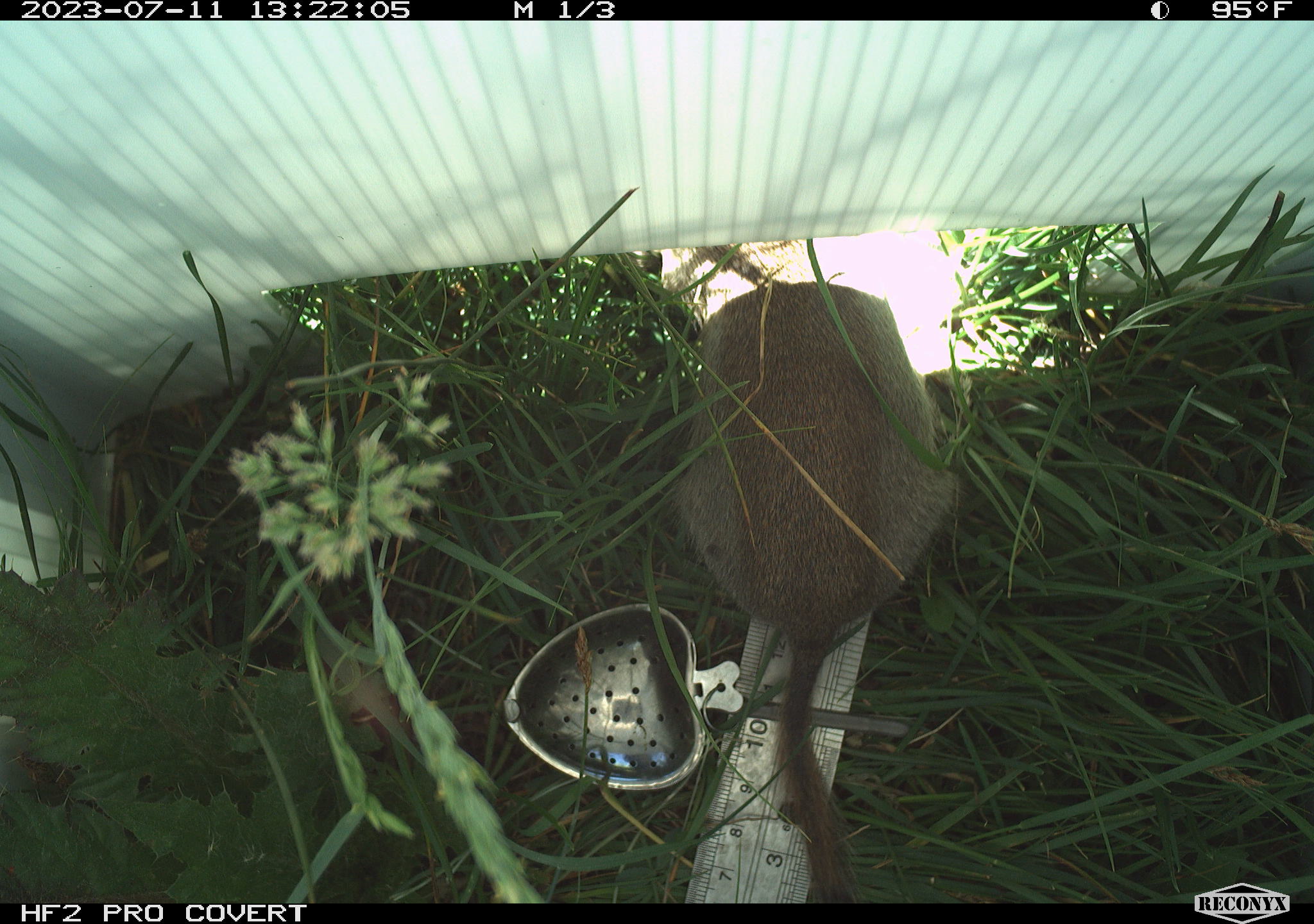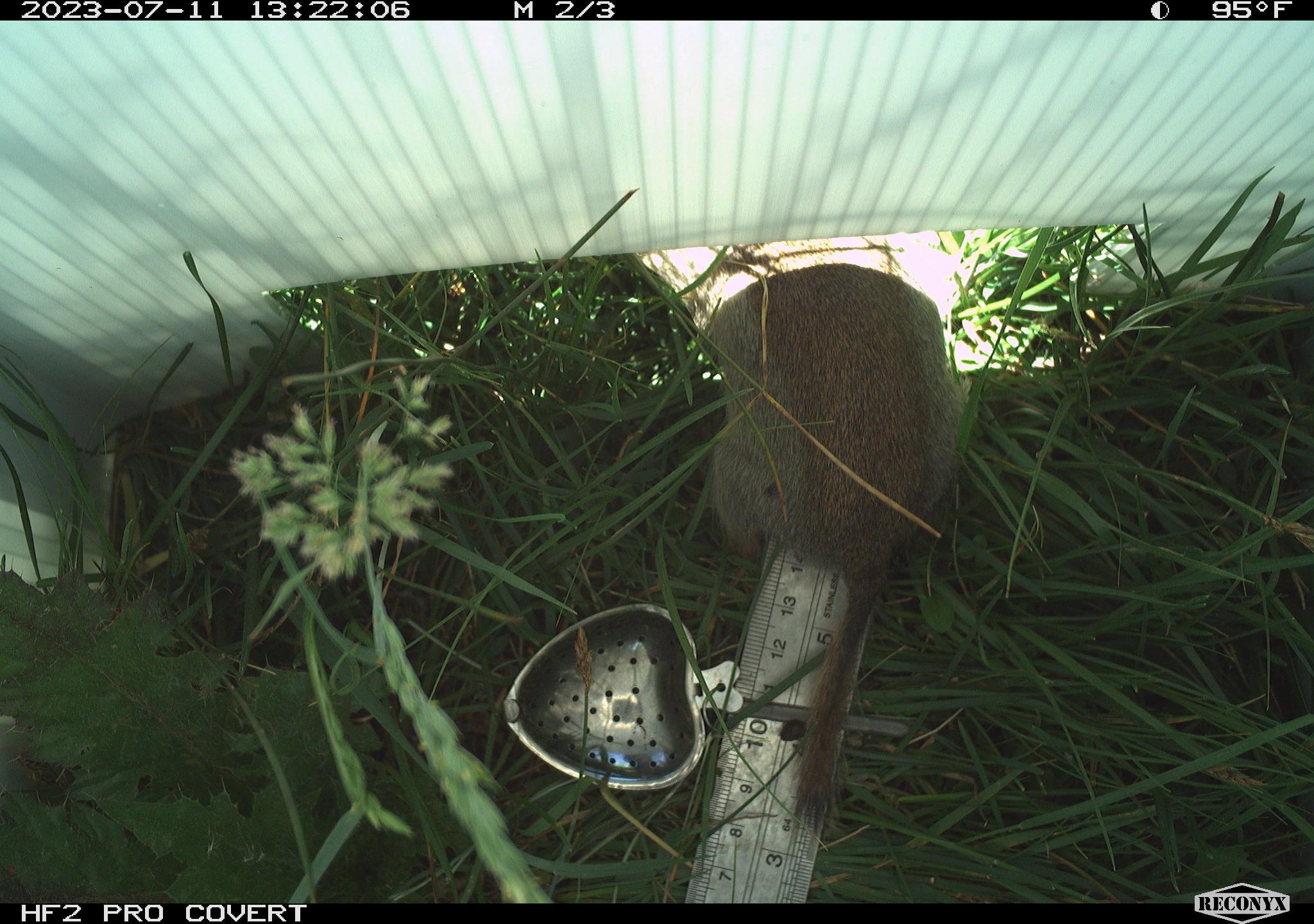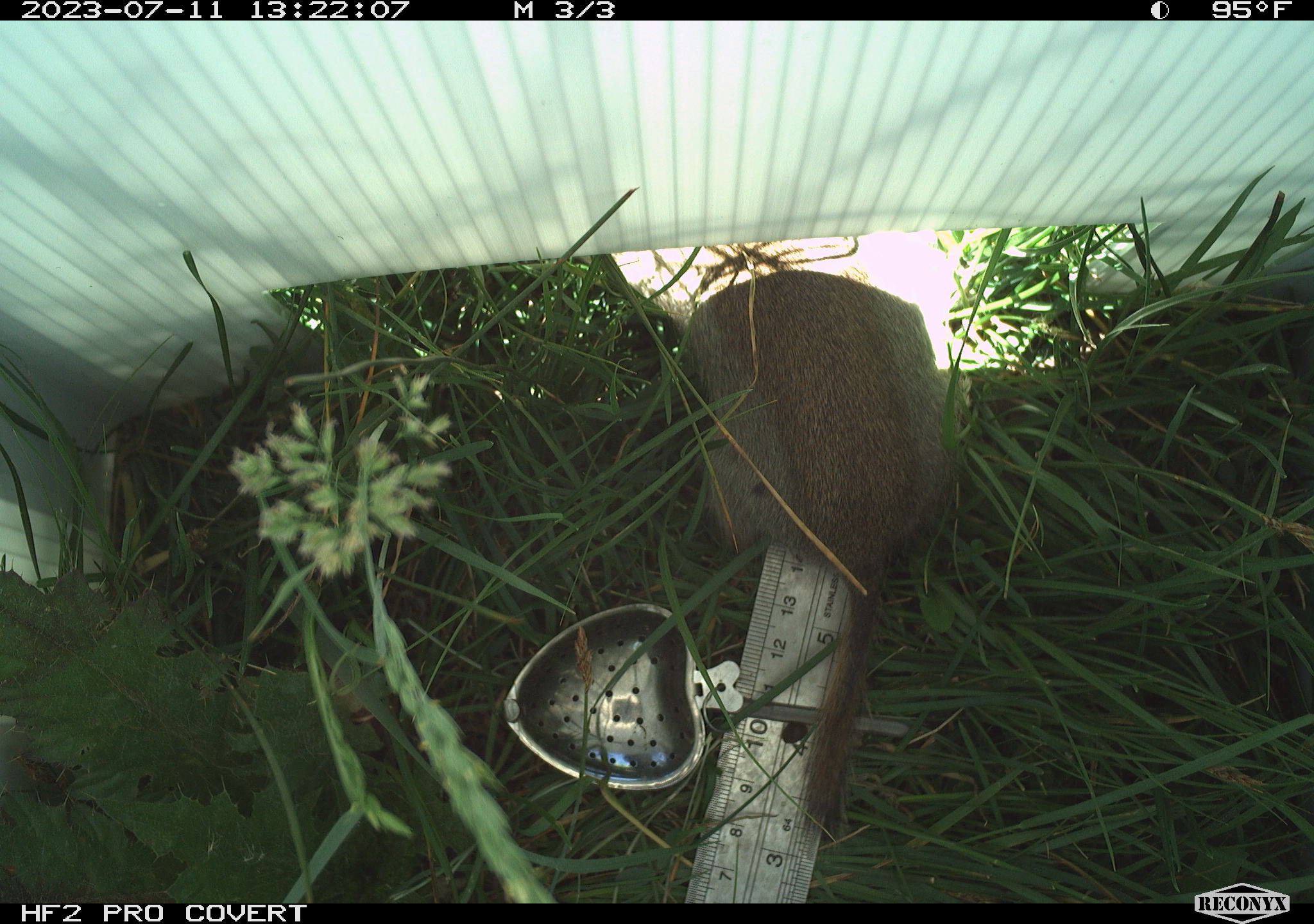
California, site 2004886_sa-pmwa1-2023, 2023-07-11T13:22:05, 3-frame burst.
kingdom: Animalia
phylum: Chordata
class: Mammalia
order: Rodentia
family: Sciuridae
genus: Urocitellus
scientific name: Urocitellus beldingi beldingi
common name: belding's ground squirrel